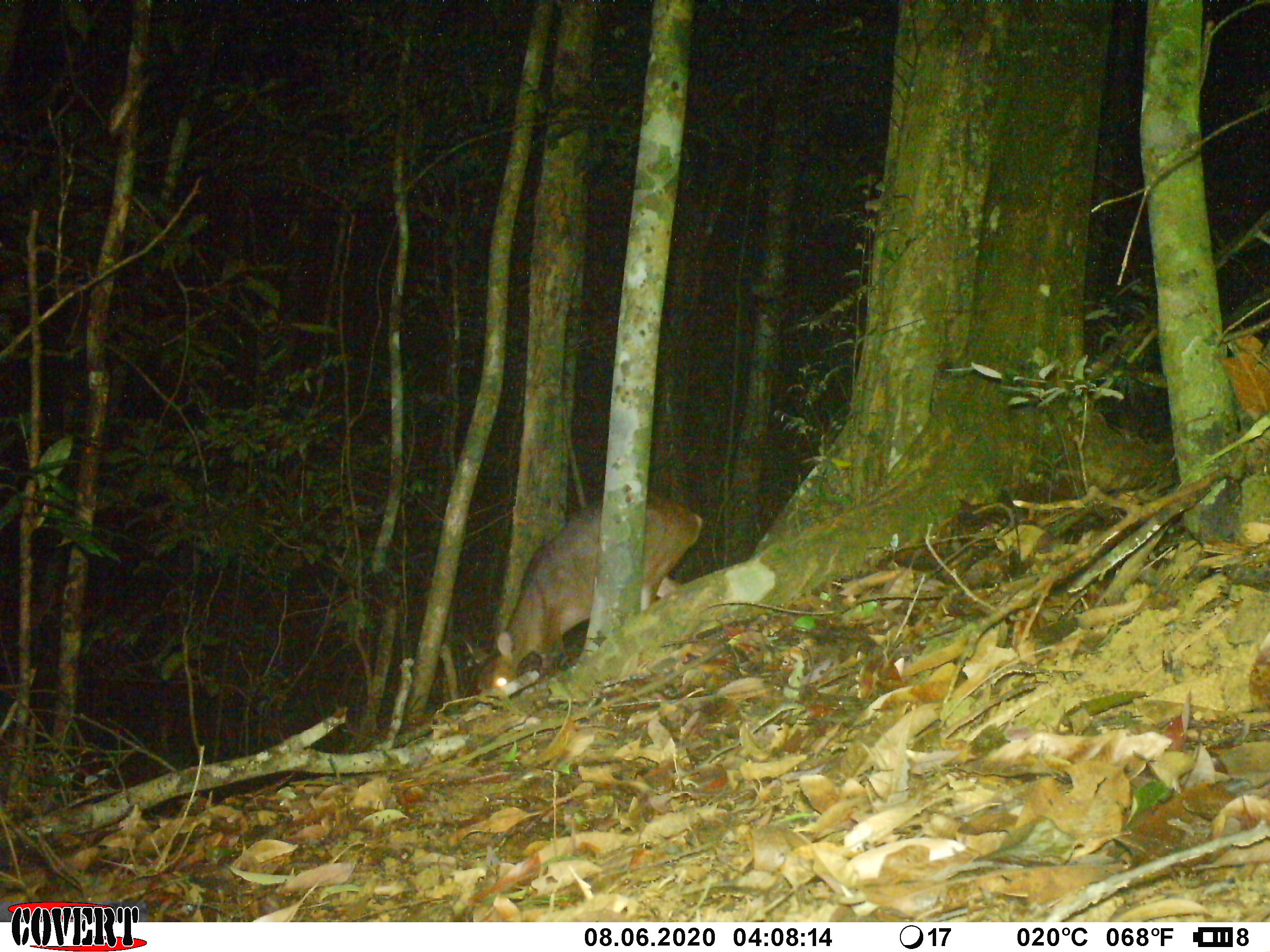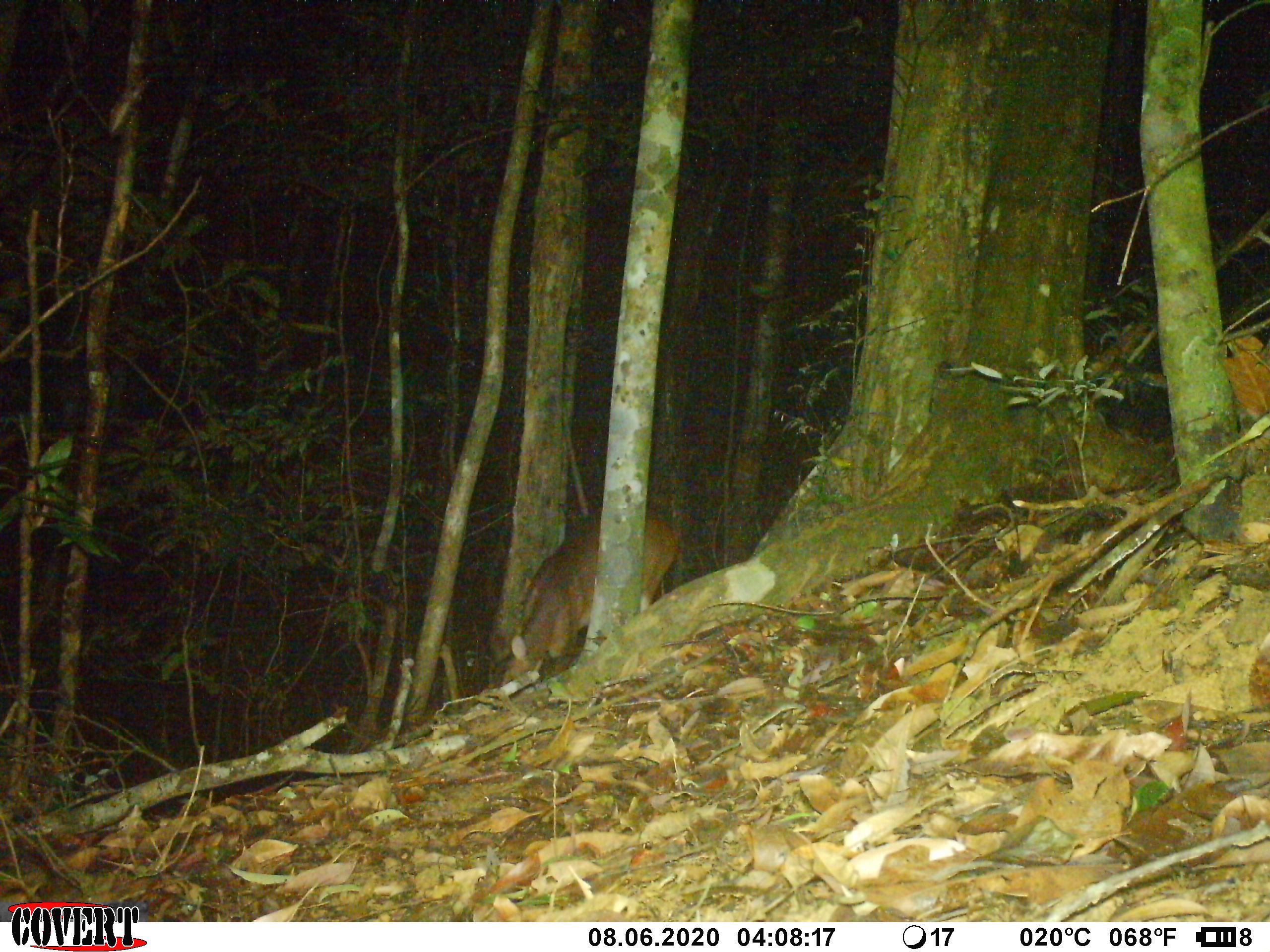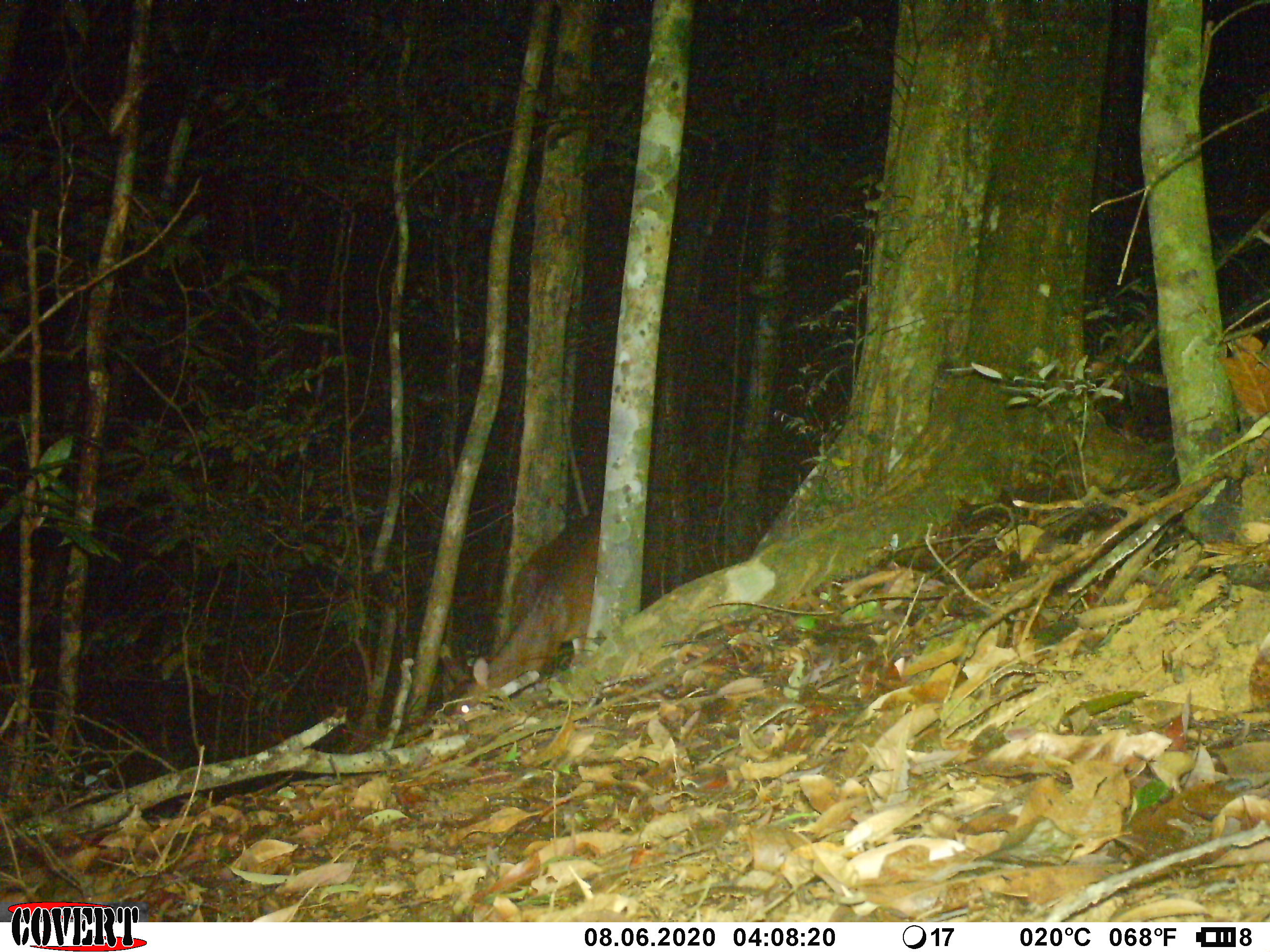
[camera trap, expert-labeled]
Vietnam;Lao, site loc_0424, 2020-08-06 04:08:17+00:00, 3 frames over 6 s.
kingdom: Animalia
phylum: Chordata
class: Mammalia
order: Artiodactyla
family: Cervidae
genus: Muntiacus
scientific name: Muntiacus vuquangensis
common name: large-antlered muntjac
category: large antlered muntjac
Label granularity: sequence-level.